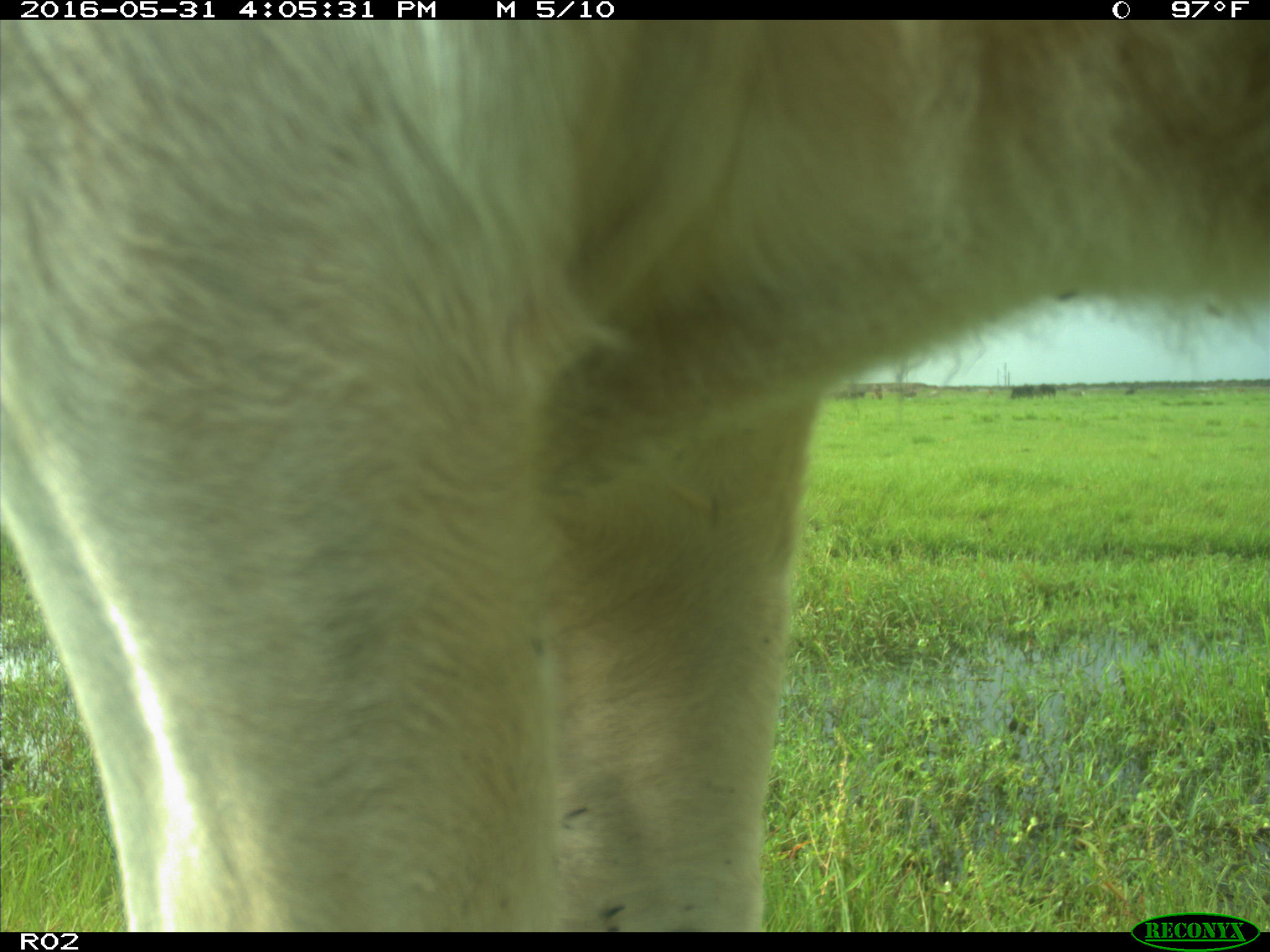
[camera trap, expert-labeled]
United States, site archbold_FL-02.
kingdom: Animalia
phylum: Chordata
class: Mammalia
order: Artiodactyla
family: Bovidae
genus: Bos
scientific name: Bos taurus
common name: domestic cow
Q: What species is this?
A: Bos taurus (domestic cow).